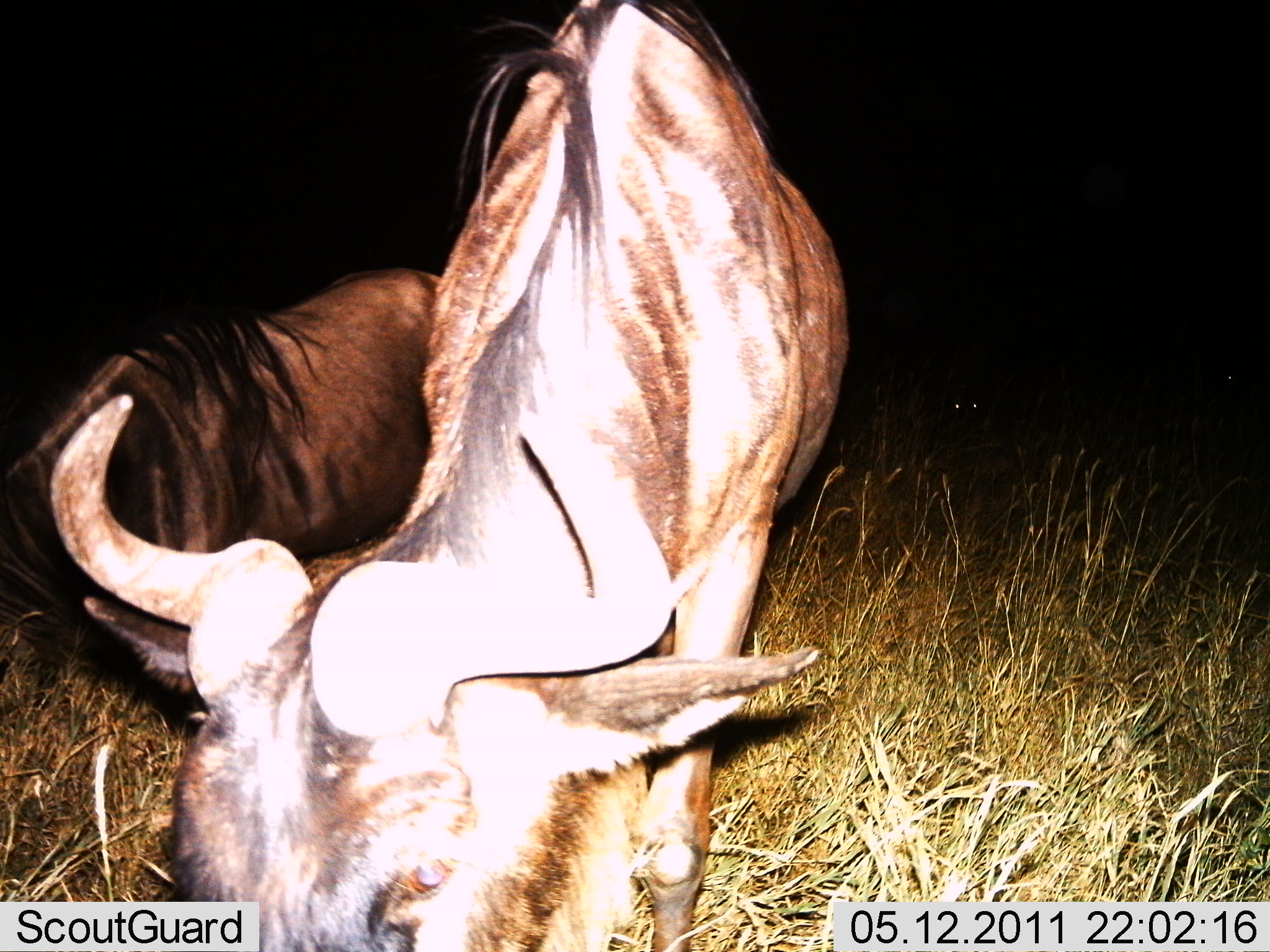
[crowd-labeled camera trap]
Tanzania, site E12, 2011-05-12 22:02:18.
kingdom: Animalia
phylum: Chordata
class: Mammalia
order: Artiodactyla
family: Bovidae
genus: Connochaetes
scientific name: Connochaetes taurinus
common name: blue wildebeest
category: wildebeest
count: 2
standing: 29%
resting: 14%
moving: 0%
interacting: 0%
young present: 0%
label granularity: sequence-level